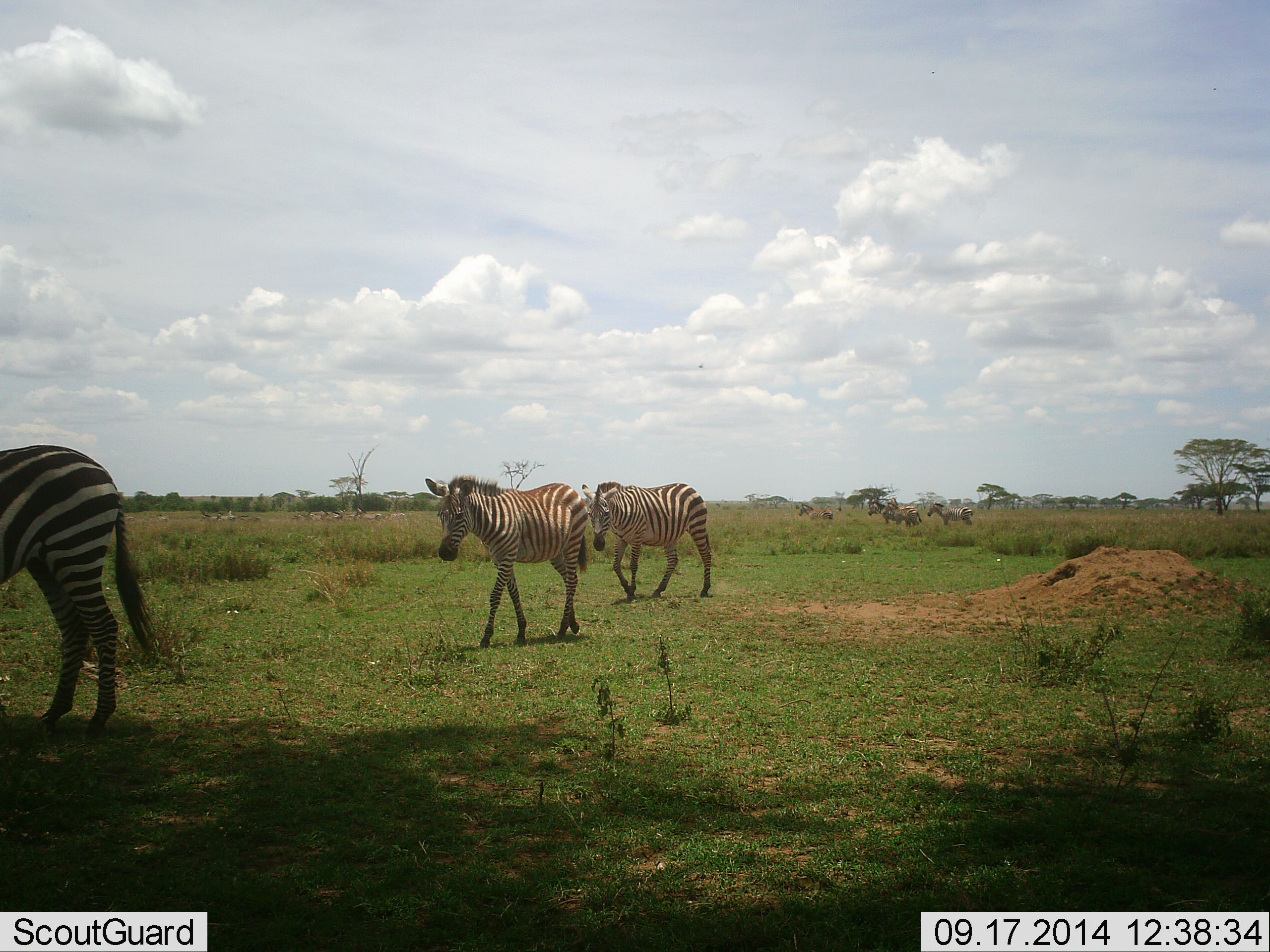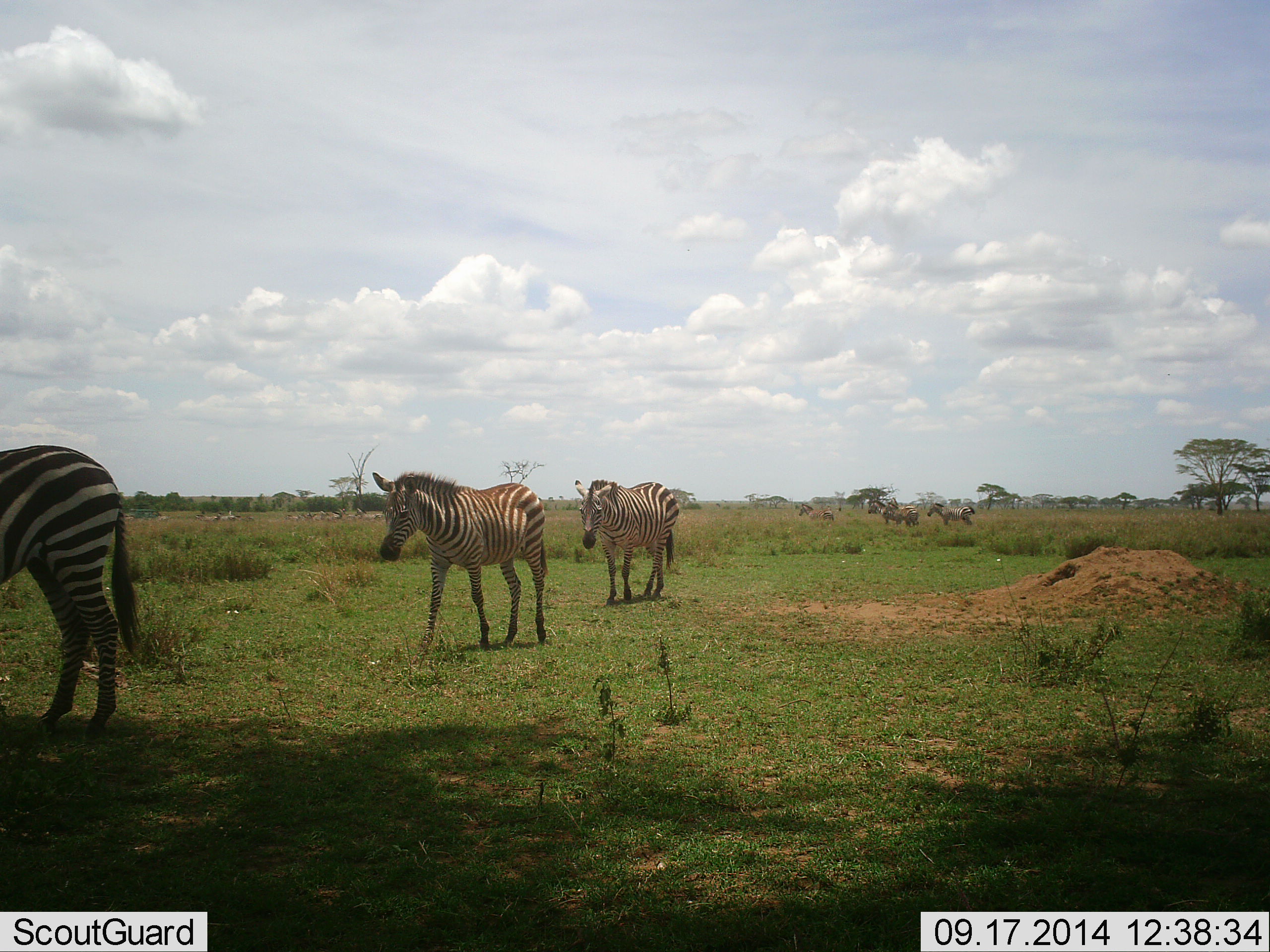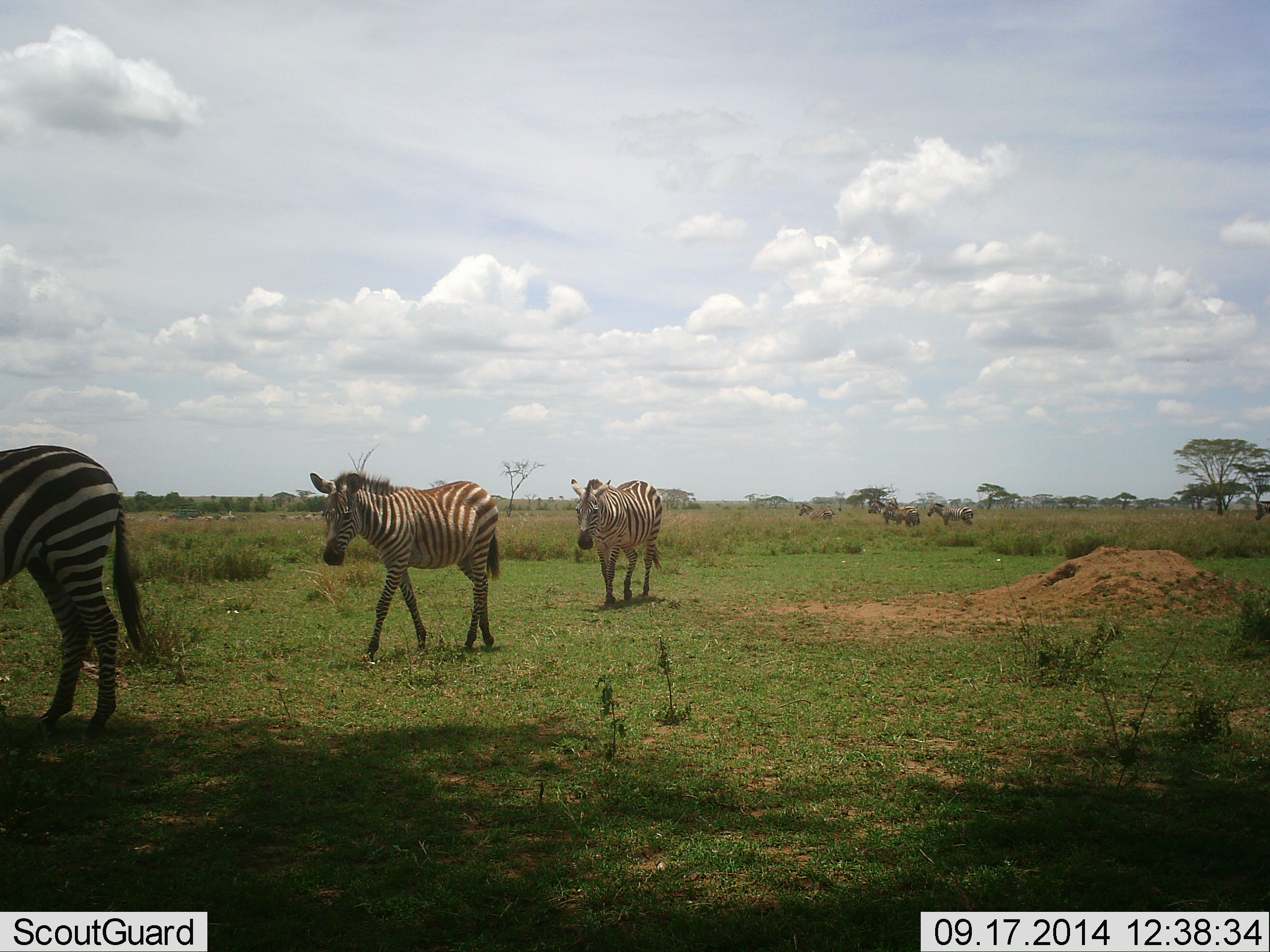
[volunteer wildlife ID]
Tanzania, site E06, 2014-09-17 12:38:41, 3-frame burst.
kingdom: Animalia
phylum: Chordata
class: Mammalia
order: Perissodactyla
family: Equidae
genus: Equus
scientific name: Equus quagga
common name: plains zebra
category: zebra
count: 3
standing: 36%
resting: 0%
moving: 82%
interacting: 9%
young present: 0%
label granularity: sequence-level